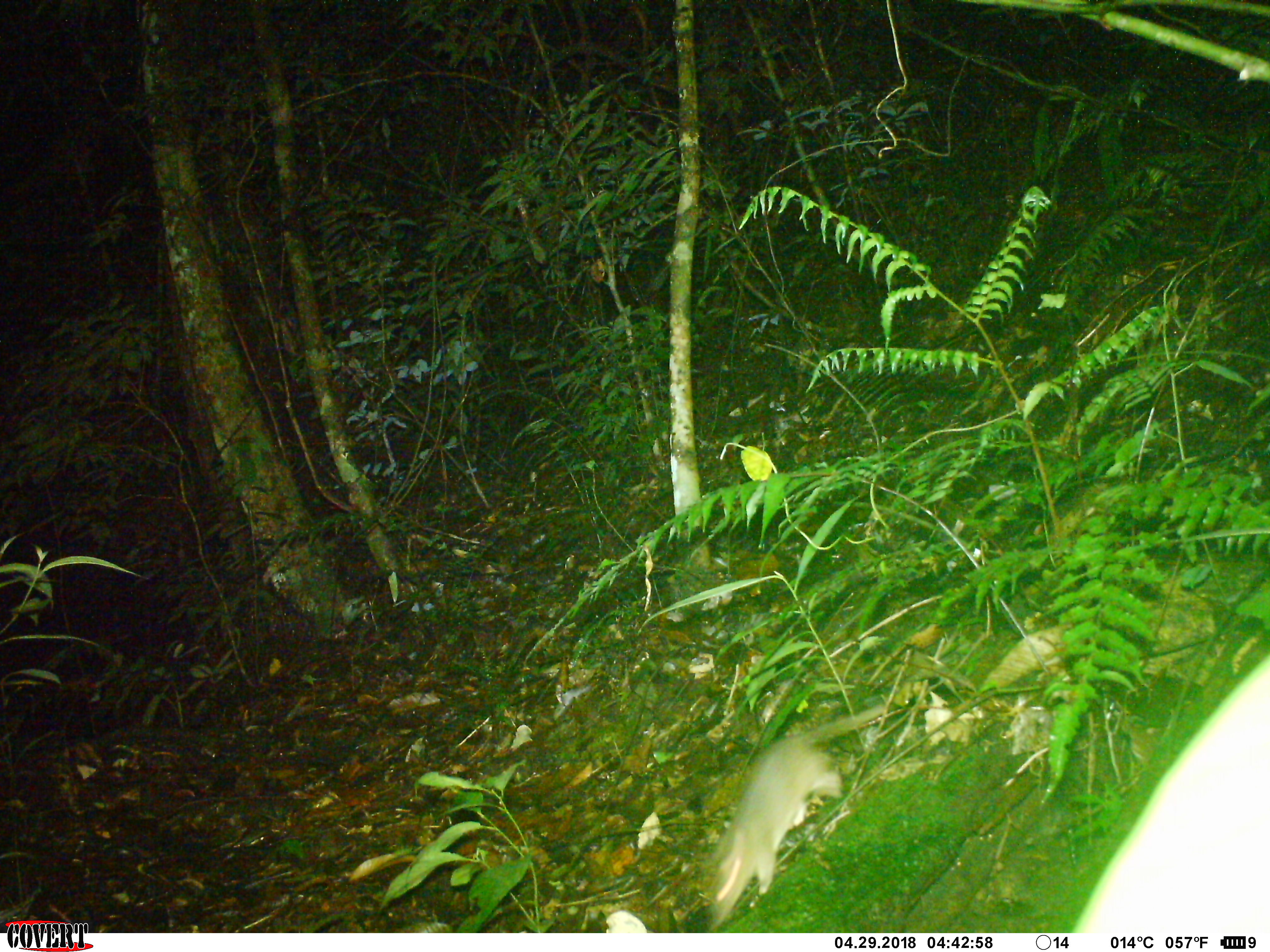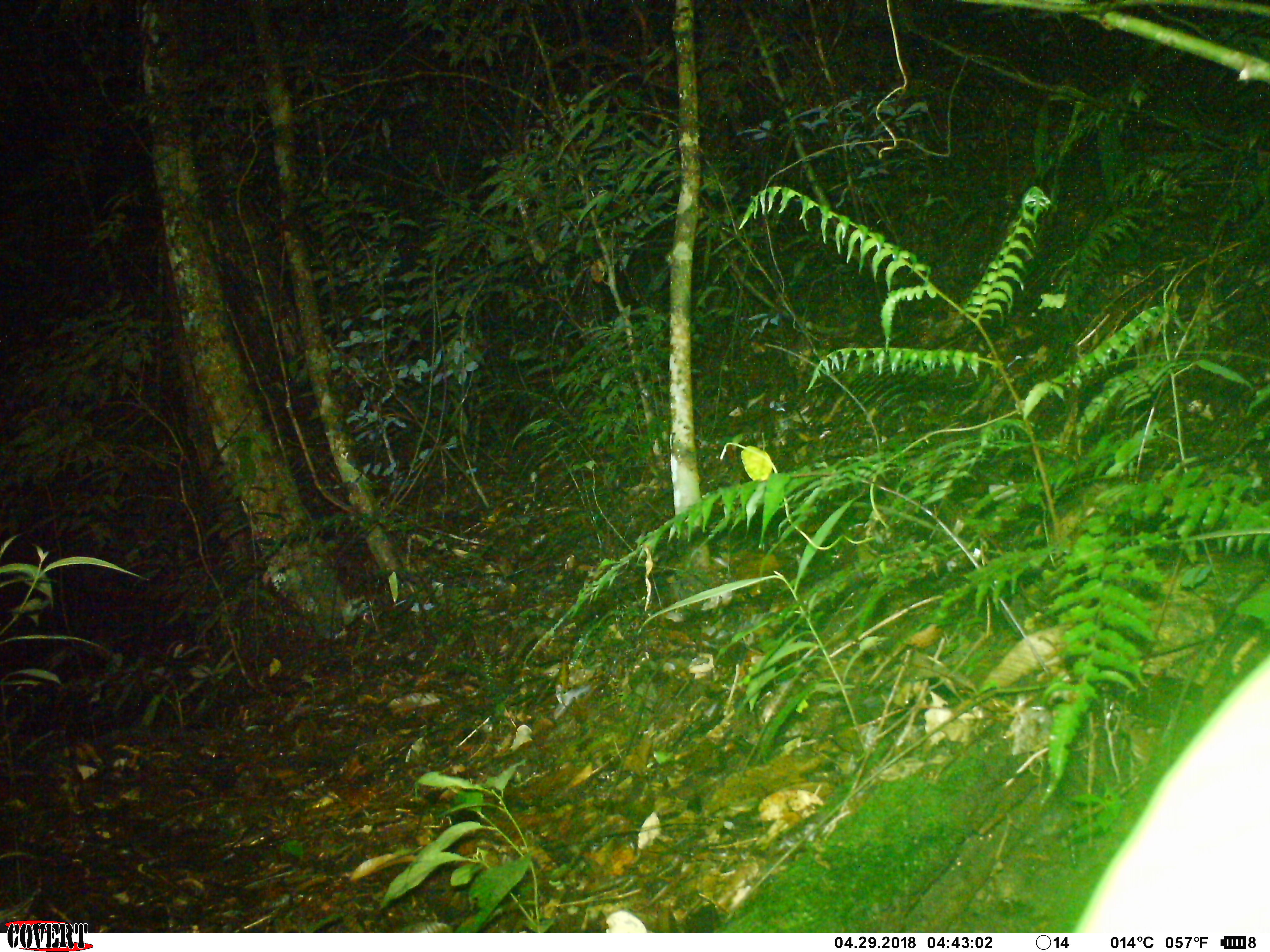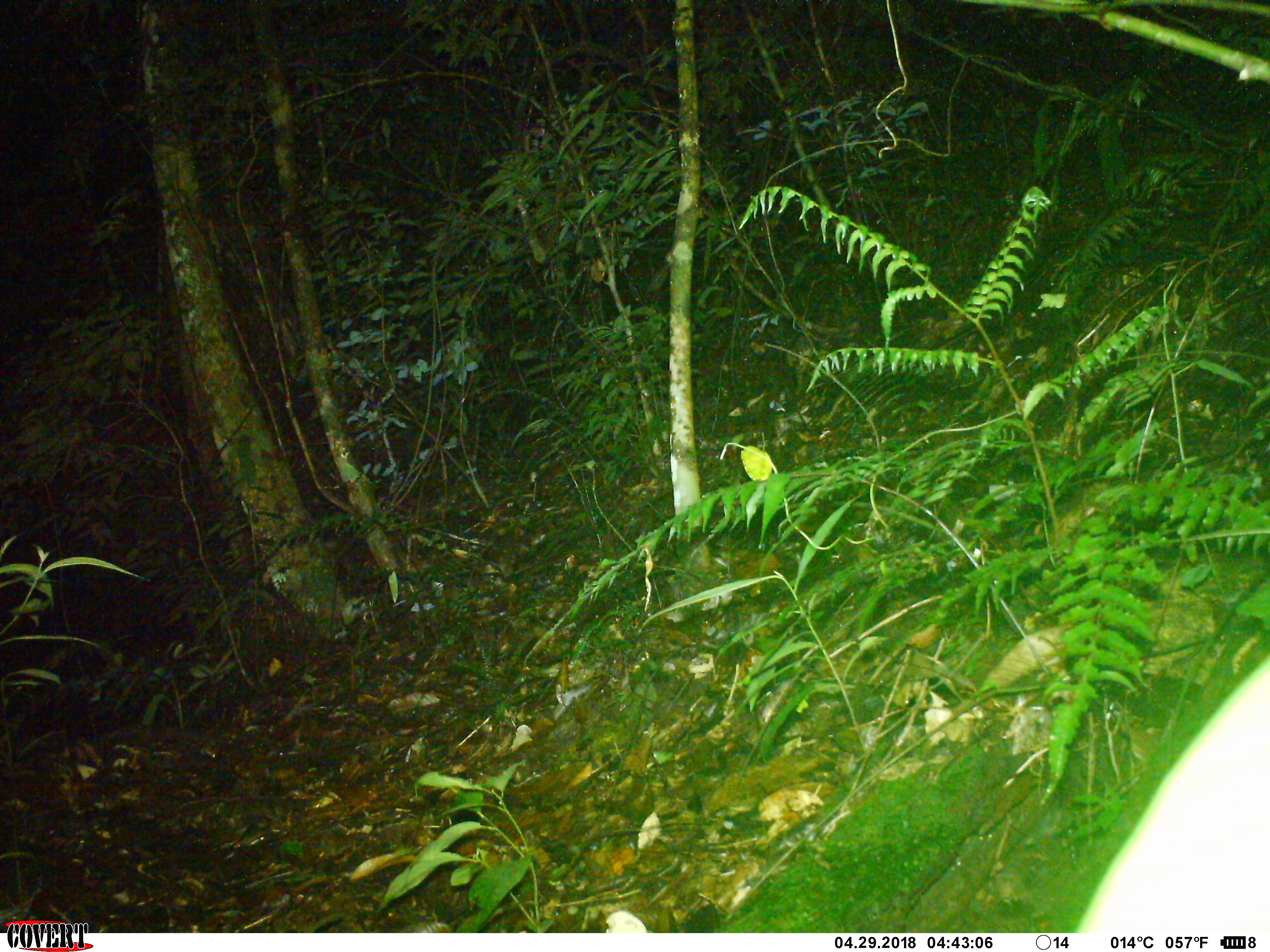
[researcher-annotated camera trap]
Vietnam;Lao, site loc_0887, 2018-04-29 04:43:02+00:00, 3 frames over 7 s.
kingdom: Animalia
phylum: Chordata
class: Mammalia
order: Rodentia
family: Muridae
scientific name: Muridae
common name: old-world mice and rats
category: unidentified murid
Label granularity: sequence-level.